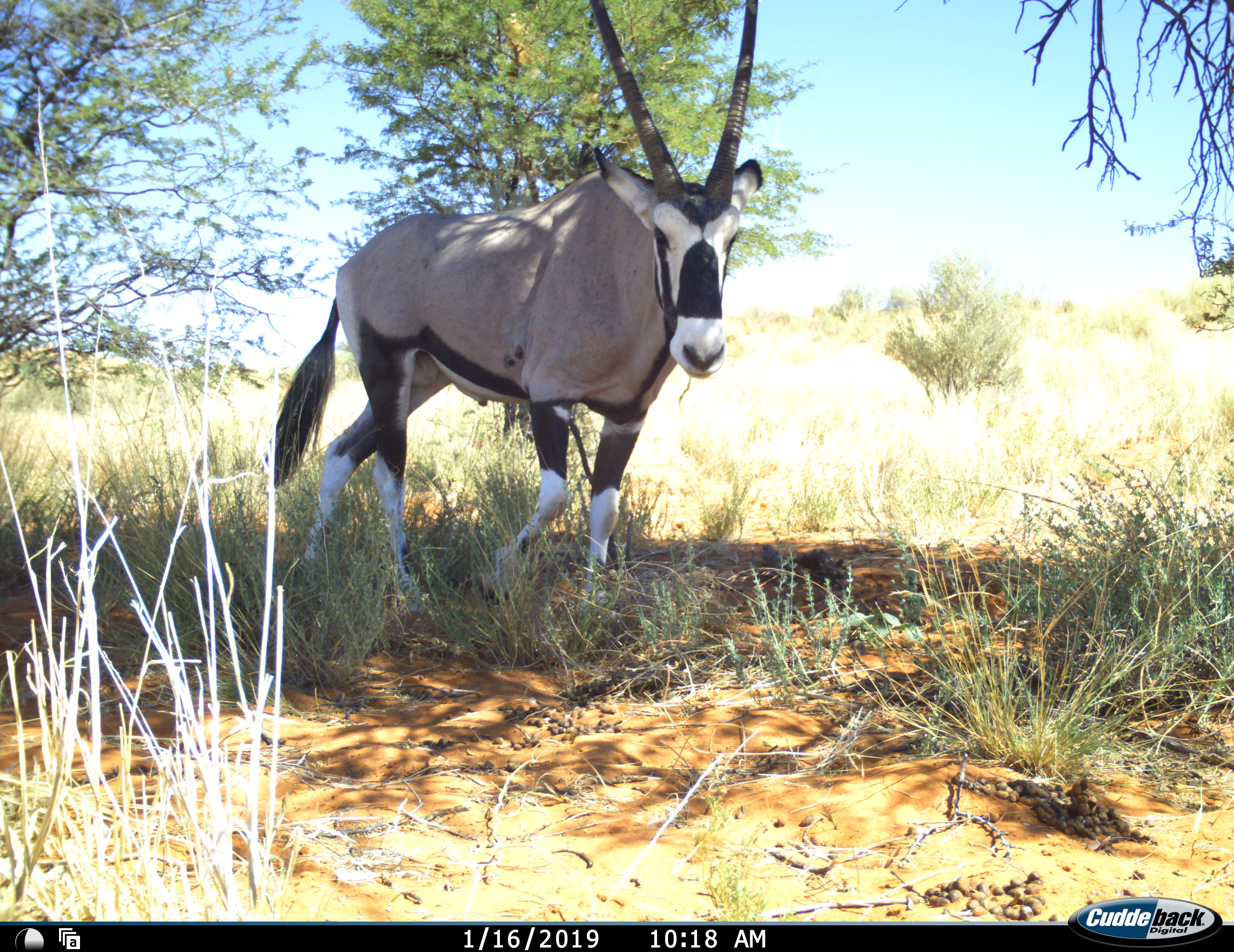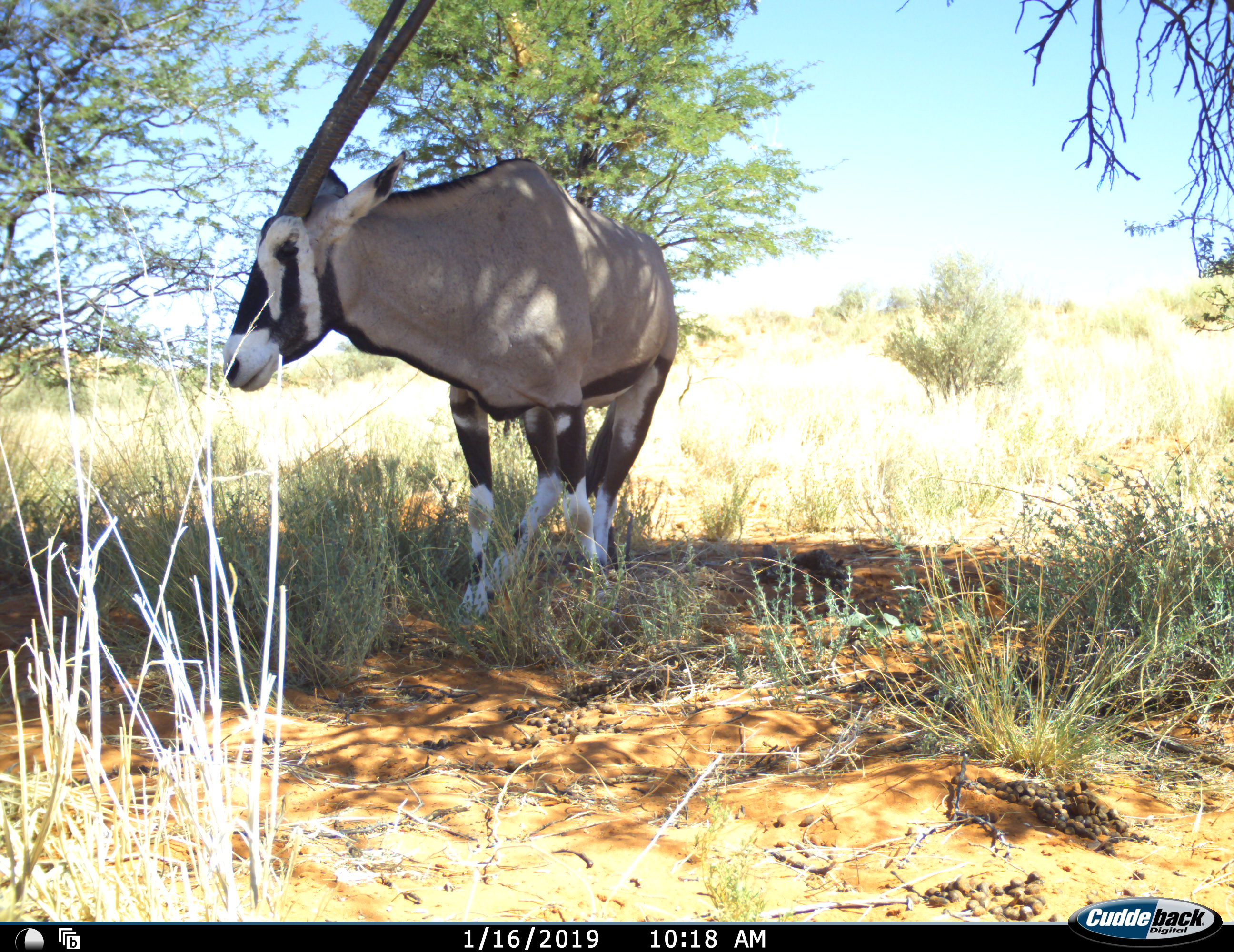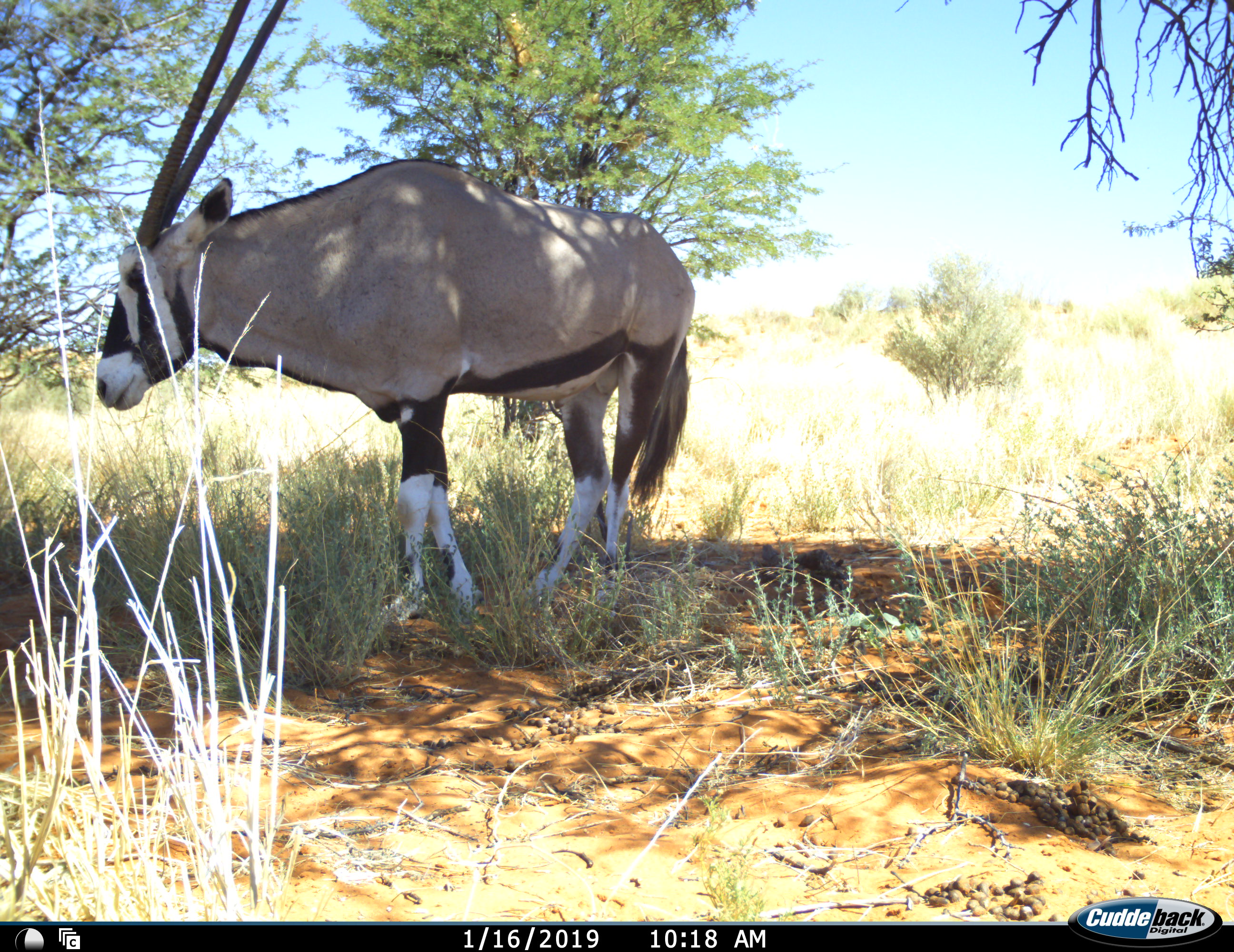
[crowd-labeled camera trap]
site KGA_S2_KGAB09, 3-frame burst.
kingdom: Animalia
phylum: Chordata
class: Mammalia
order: Artiodactyla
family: Bovidae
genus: Oryx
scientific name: Oryx gazella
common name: gemsbok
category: oryx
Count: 1.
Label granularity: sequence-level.